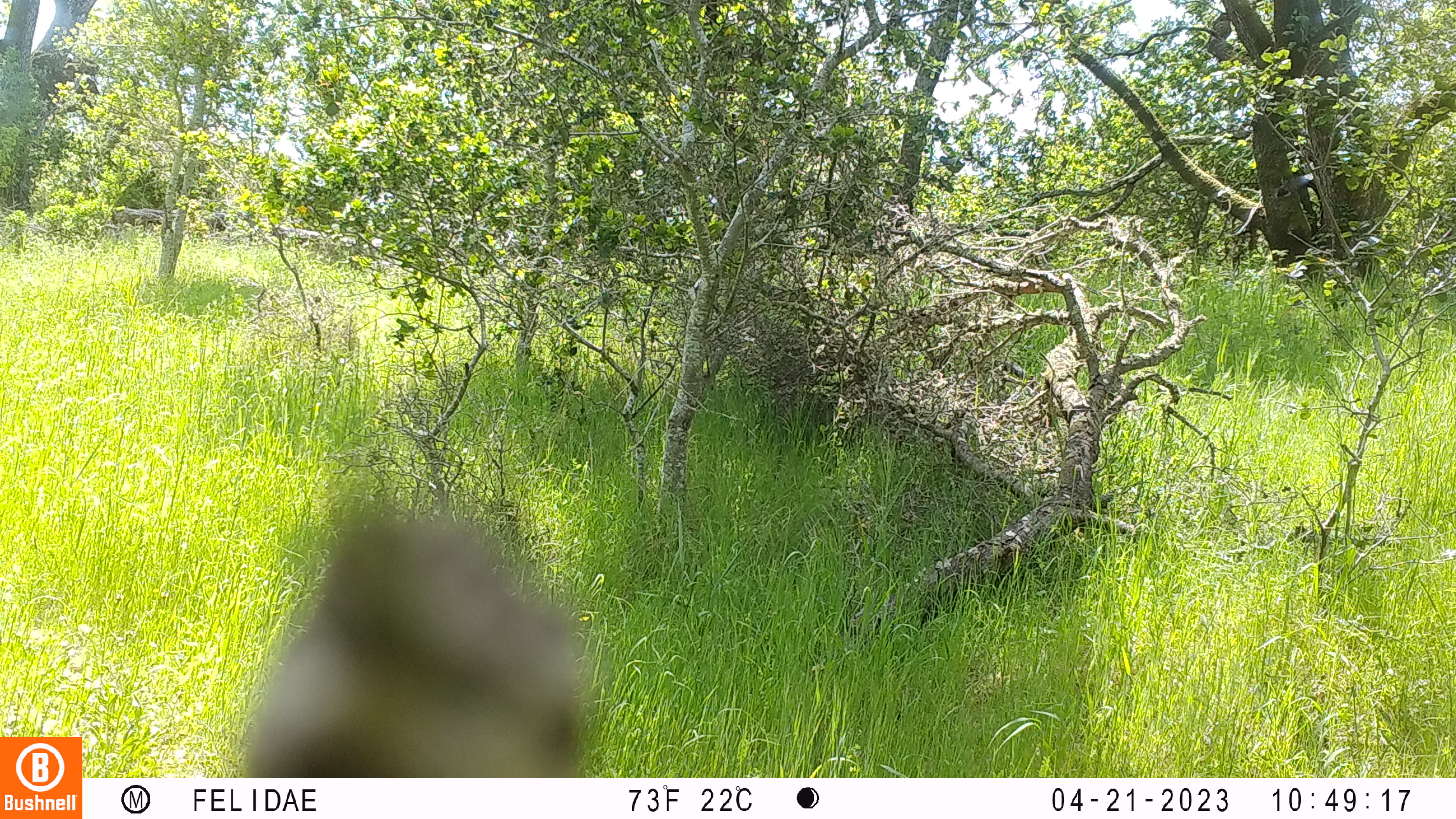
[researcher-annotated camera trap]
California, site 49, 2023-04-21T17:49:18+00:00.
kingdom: Animalia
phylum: Chordata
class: Aves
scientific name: Aves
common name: bird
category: unknown bird